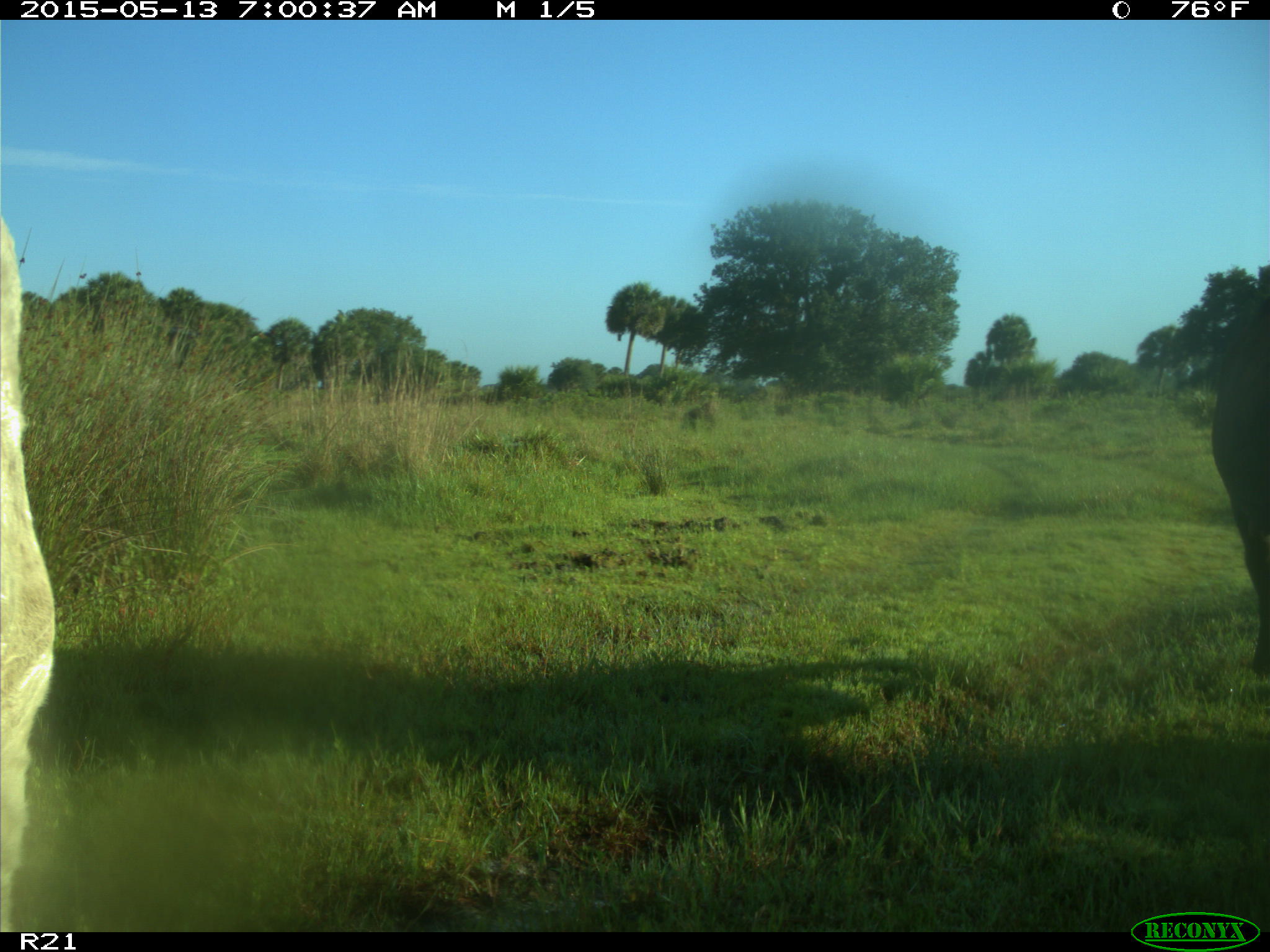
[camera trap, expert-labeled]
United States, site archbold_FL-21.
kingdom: Animalia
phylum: Chordata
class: Mammalia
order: Artiodactyla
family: Bovidae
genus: Bos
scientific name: Bos taurus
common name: domestic cow